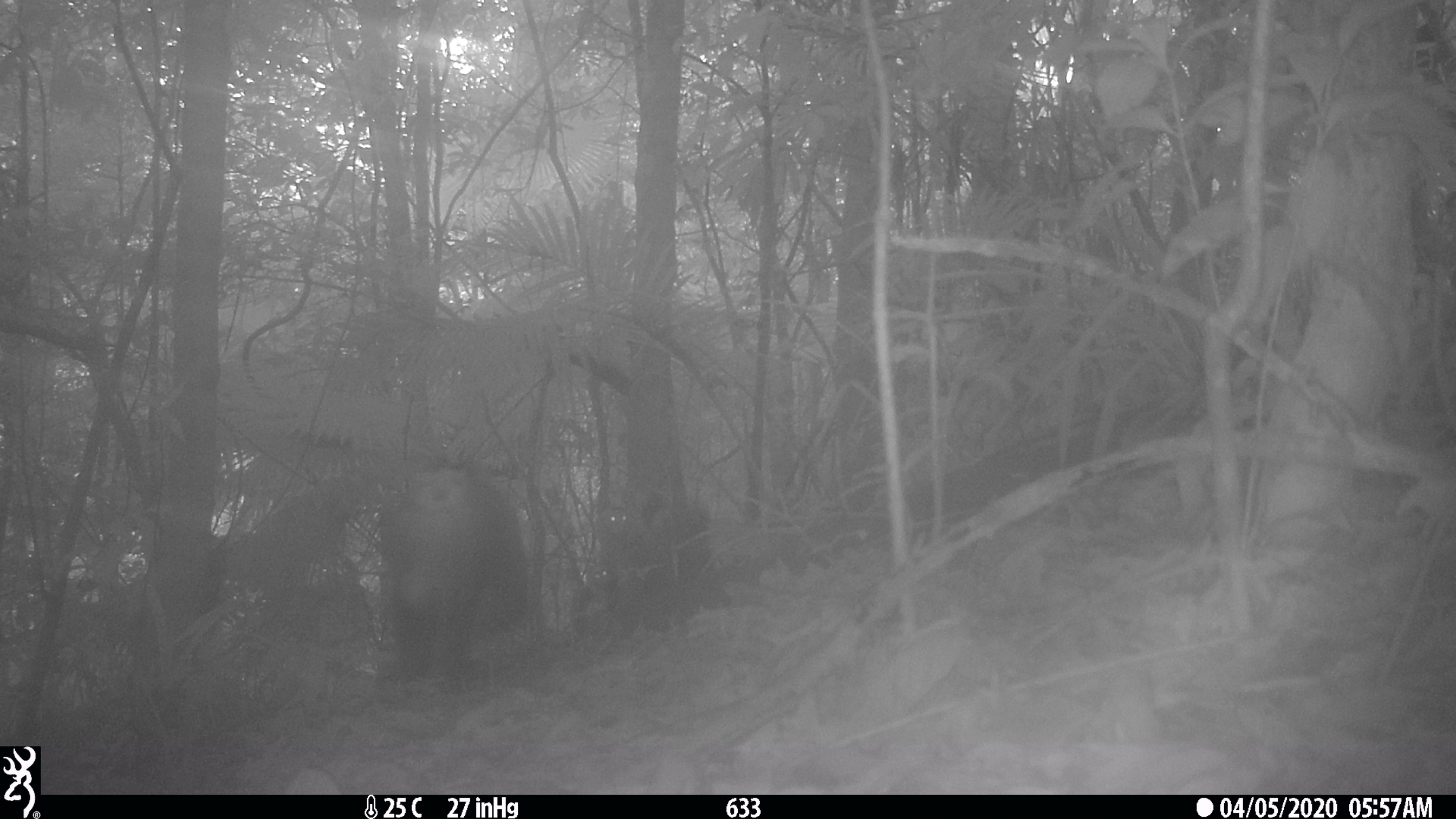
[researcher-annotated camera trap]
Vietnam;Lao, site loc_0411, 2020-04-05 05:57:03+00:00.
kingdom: Animalia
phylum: Chordata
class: Mammalia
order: Primates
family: Cercopithecidae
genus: Macaca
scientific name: Macaca nemestrina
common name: pig-tailed macaque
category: pig tailed macaque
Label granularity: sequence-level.